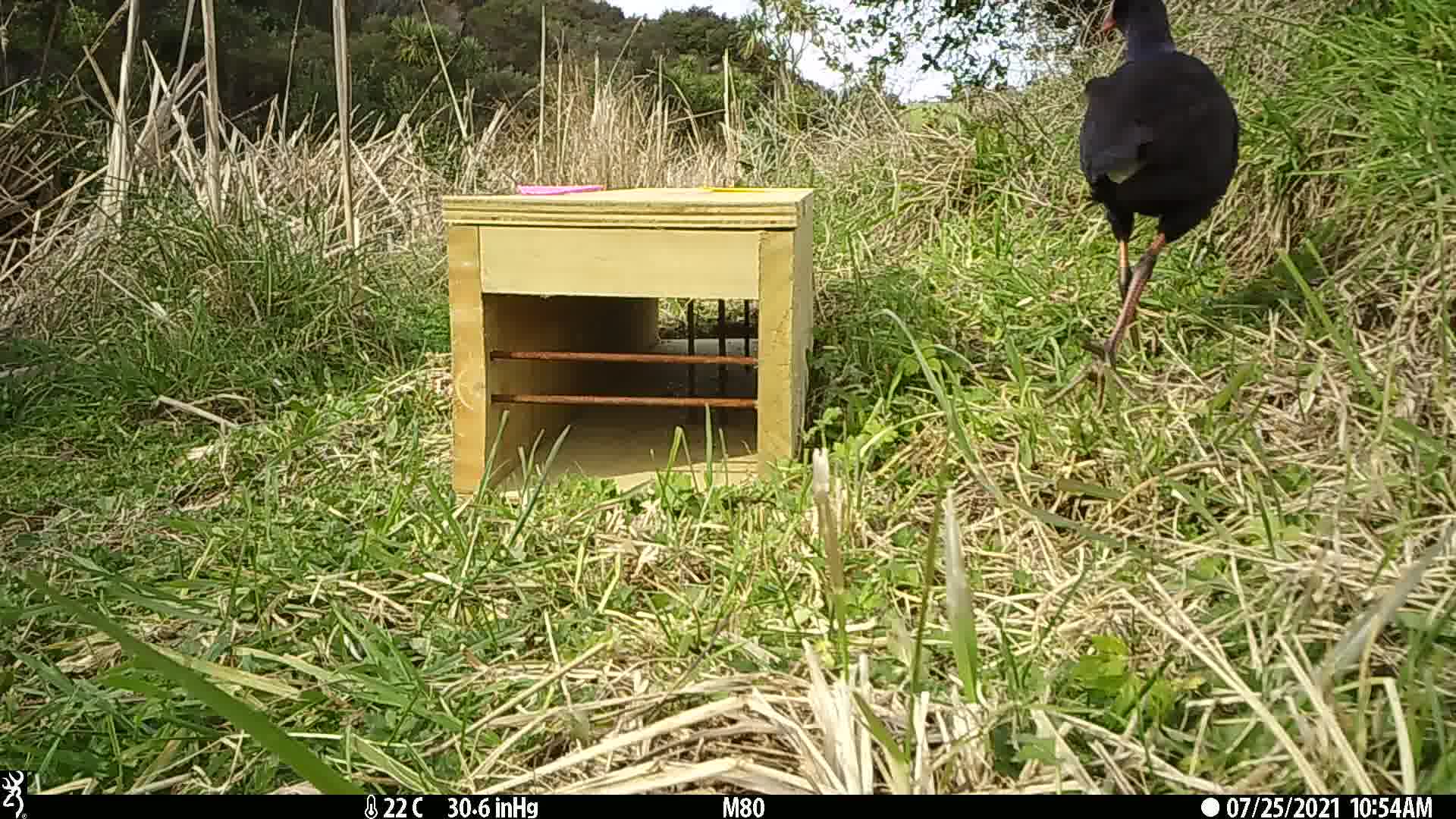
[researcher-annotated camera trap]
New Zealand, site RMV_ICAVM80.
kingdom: Animalia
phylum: Chordata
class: Aves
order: Gruiformes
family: Rallidae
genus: Porphyrio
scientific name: Porphyrio melanotus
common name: australasian swamphen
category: pukeko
Pukeko (australasian swamphen) (Porphyrio melanotus).